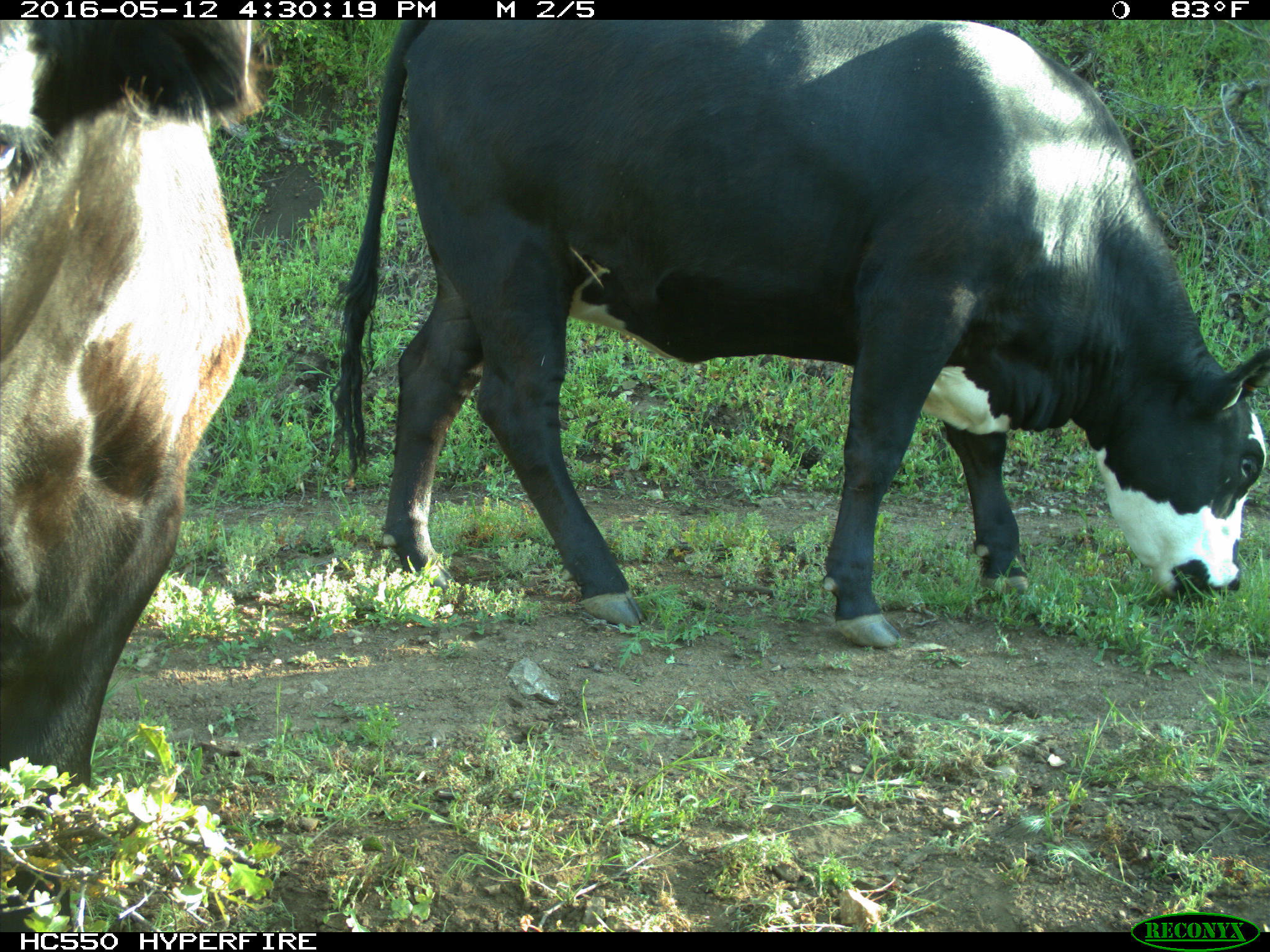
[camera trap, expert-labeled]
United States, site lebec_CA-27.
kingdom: Animalia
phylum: Chordata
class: Mammalia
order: Artiodactyla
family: Bovidae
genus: Bos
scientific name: Bos taurus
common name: domestic cow